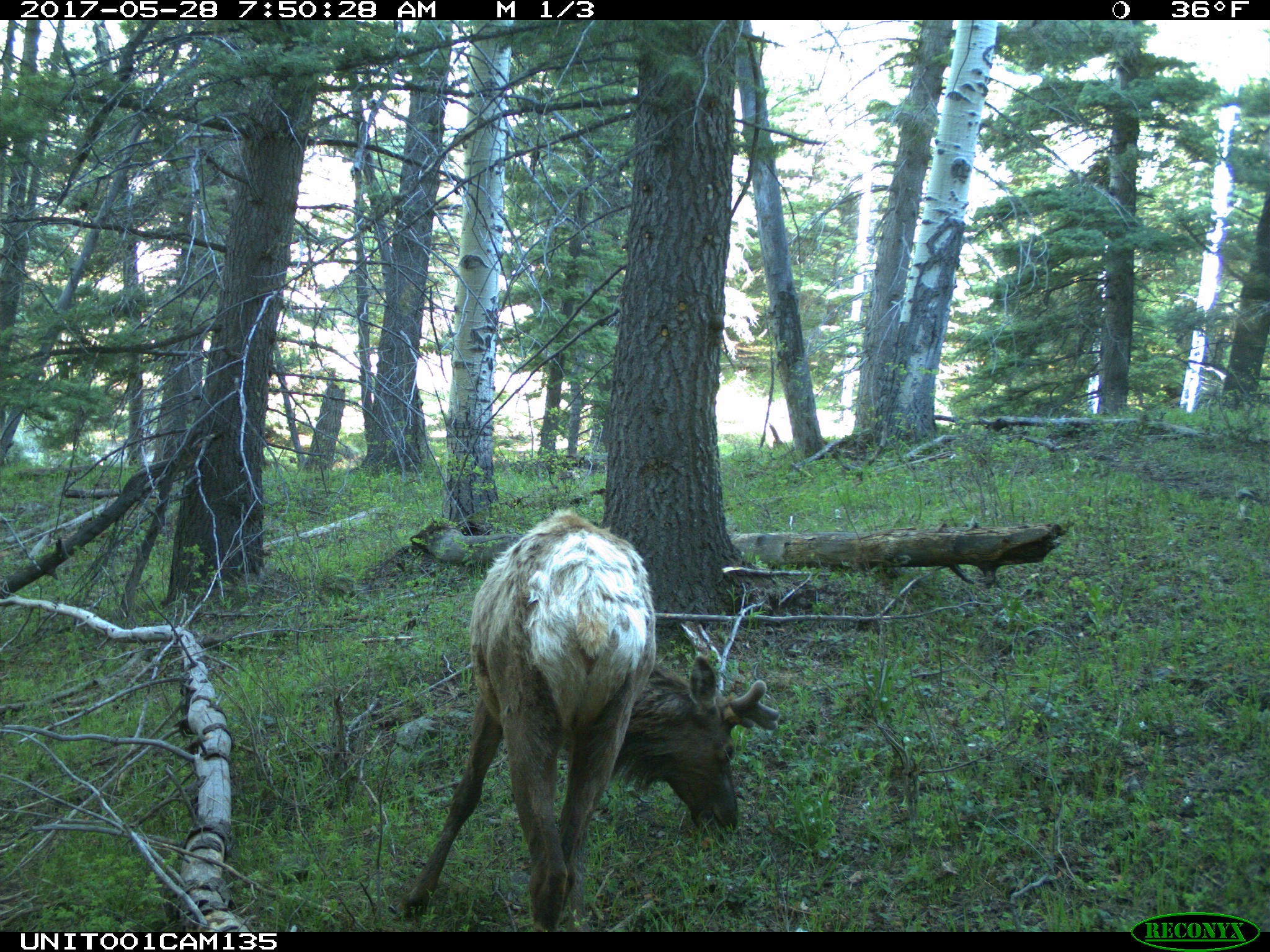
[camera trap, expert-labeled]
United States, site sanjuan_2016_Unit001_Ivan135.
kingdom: Animalia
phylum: Chordata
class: Mammalia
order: Artiodactyla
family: Cervidae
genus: Cervus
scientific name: Cervus elaphus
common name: red deer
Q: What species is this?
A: Cervus elaphus (red deer).